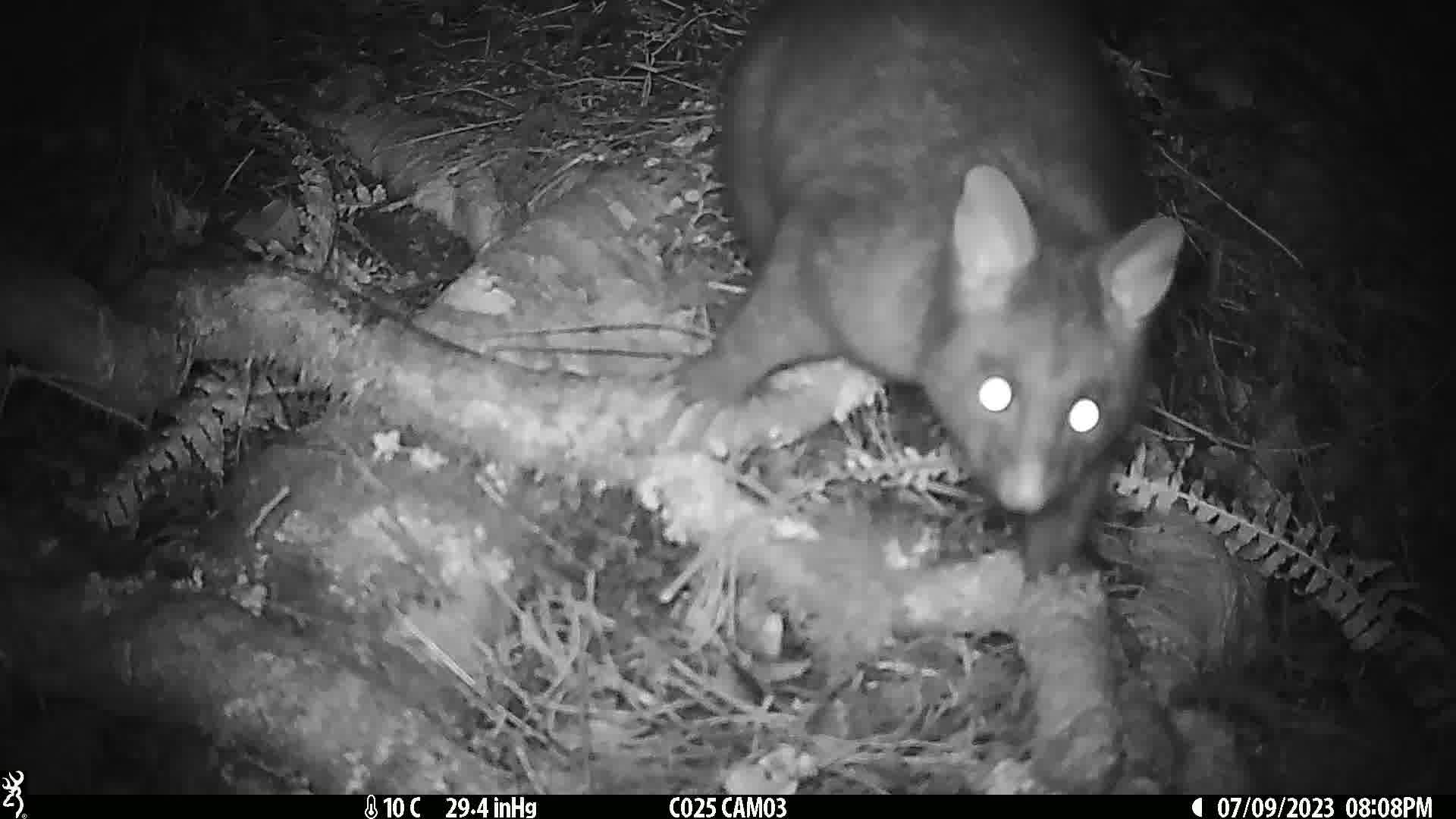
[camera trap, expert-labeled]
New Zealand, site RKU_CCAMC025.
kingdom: Animalia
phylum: Chordata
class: Mammalia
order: Diprotodontia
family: Phalangeridae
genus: Trichosurus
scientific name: Trichosurus vulpecula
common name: common brushtail possum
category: possum